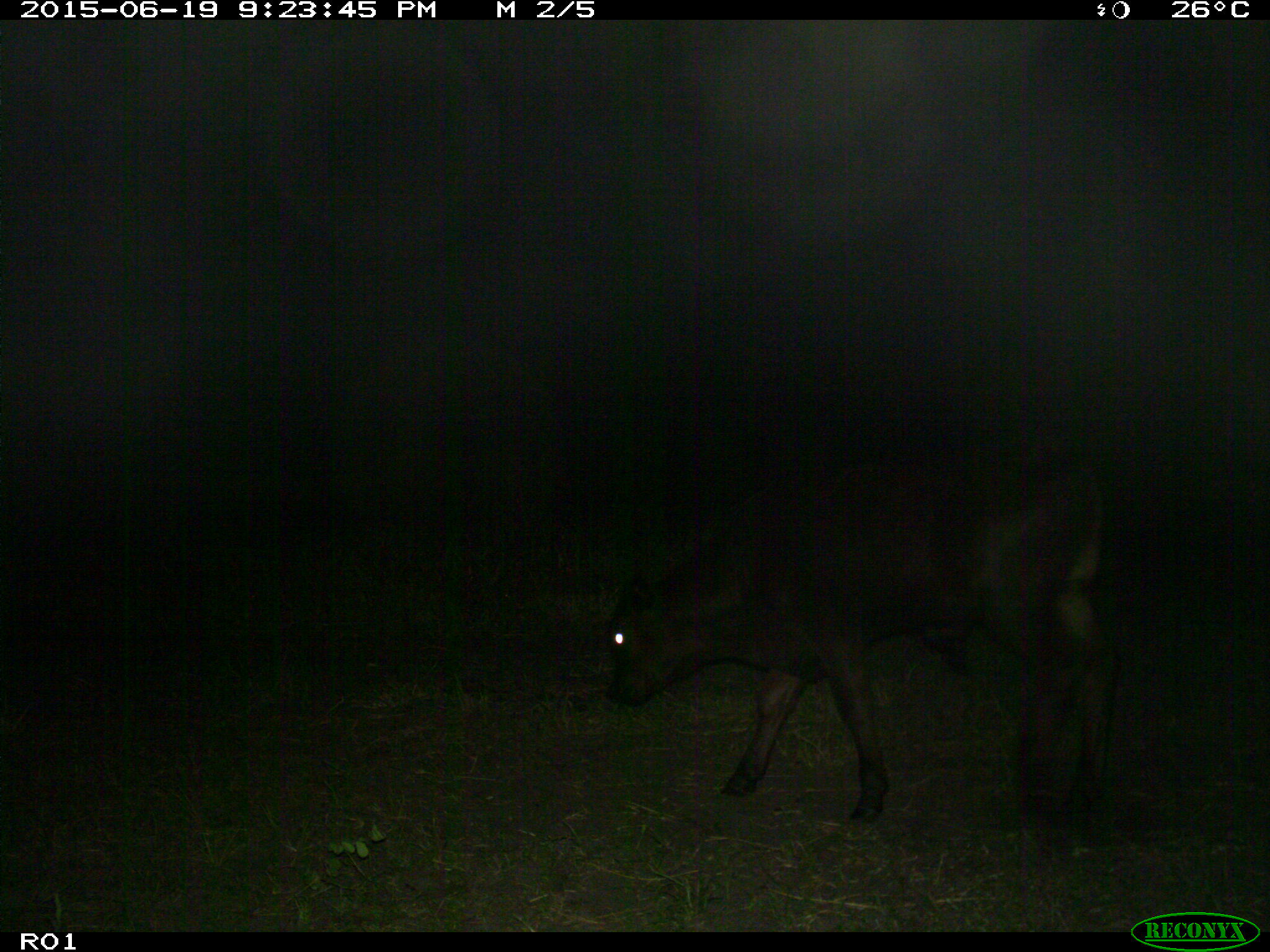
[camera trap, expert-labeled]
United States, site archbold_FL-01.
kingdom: Animalia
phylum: Chordata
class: Mammalia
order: Artiodactyla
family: Bovidae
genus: Bos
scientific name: Bos taurus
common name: domestic cow